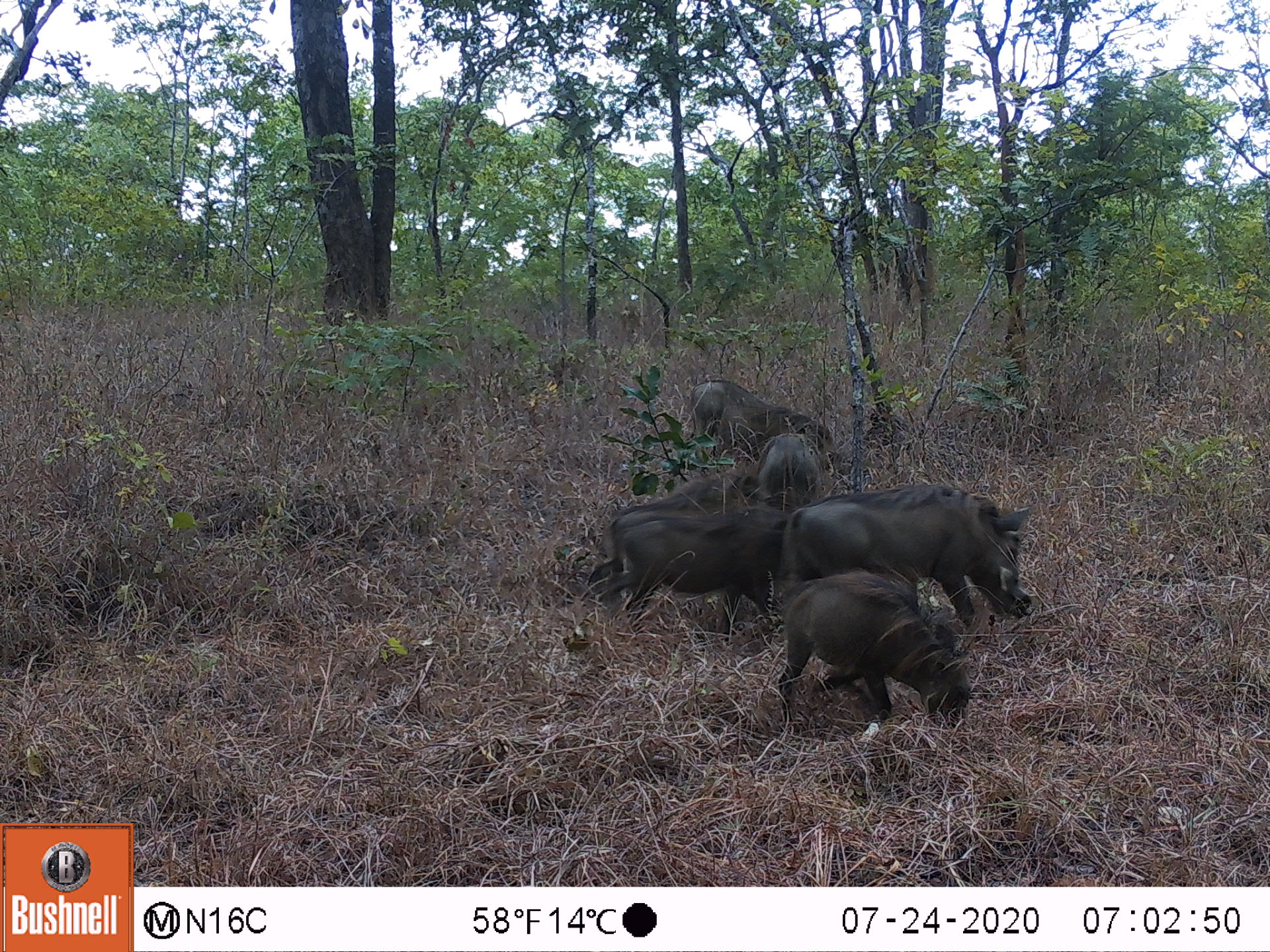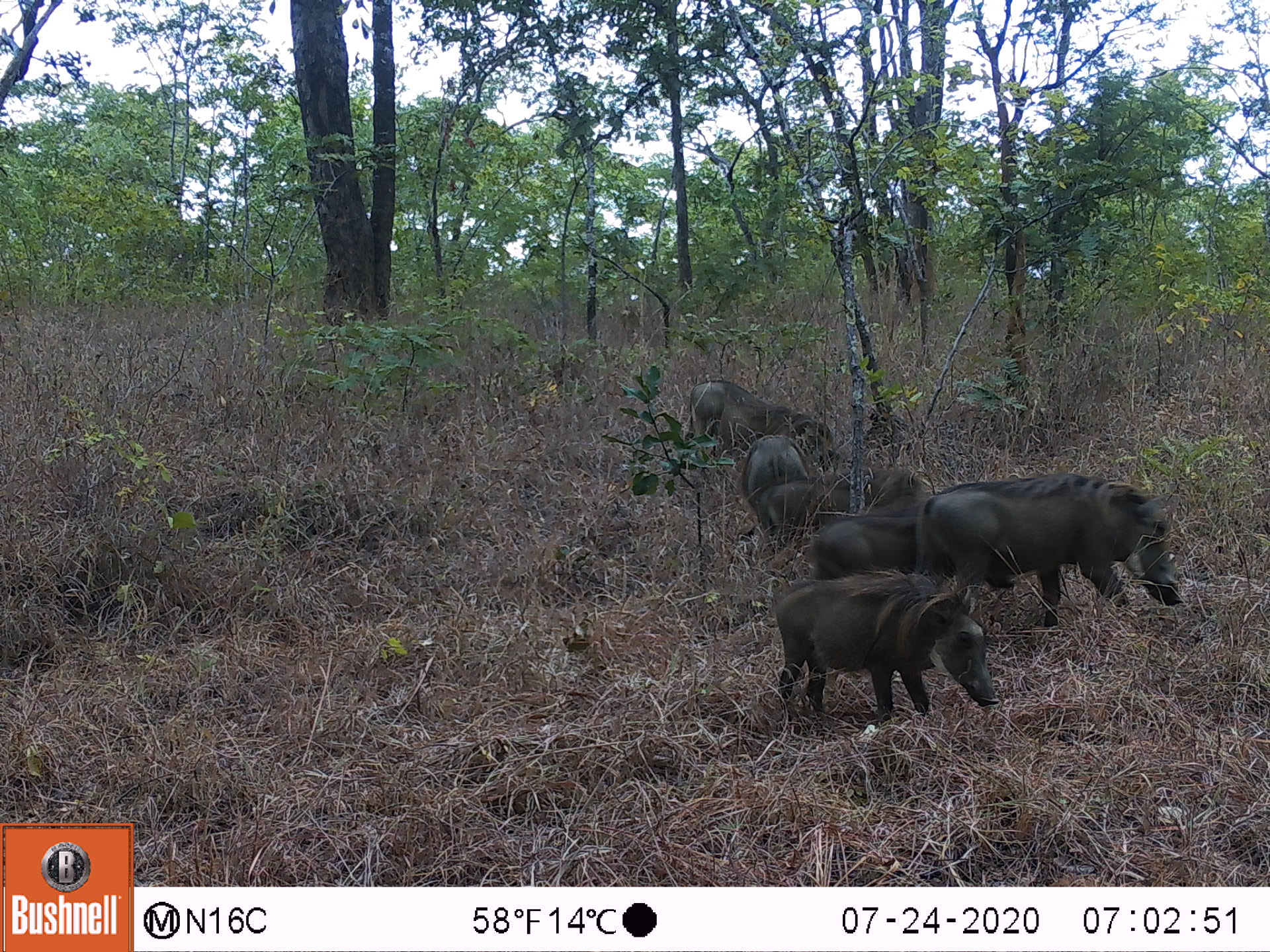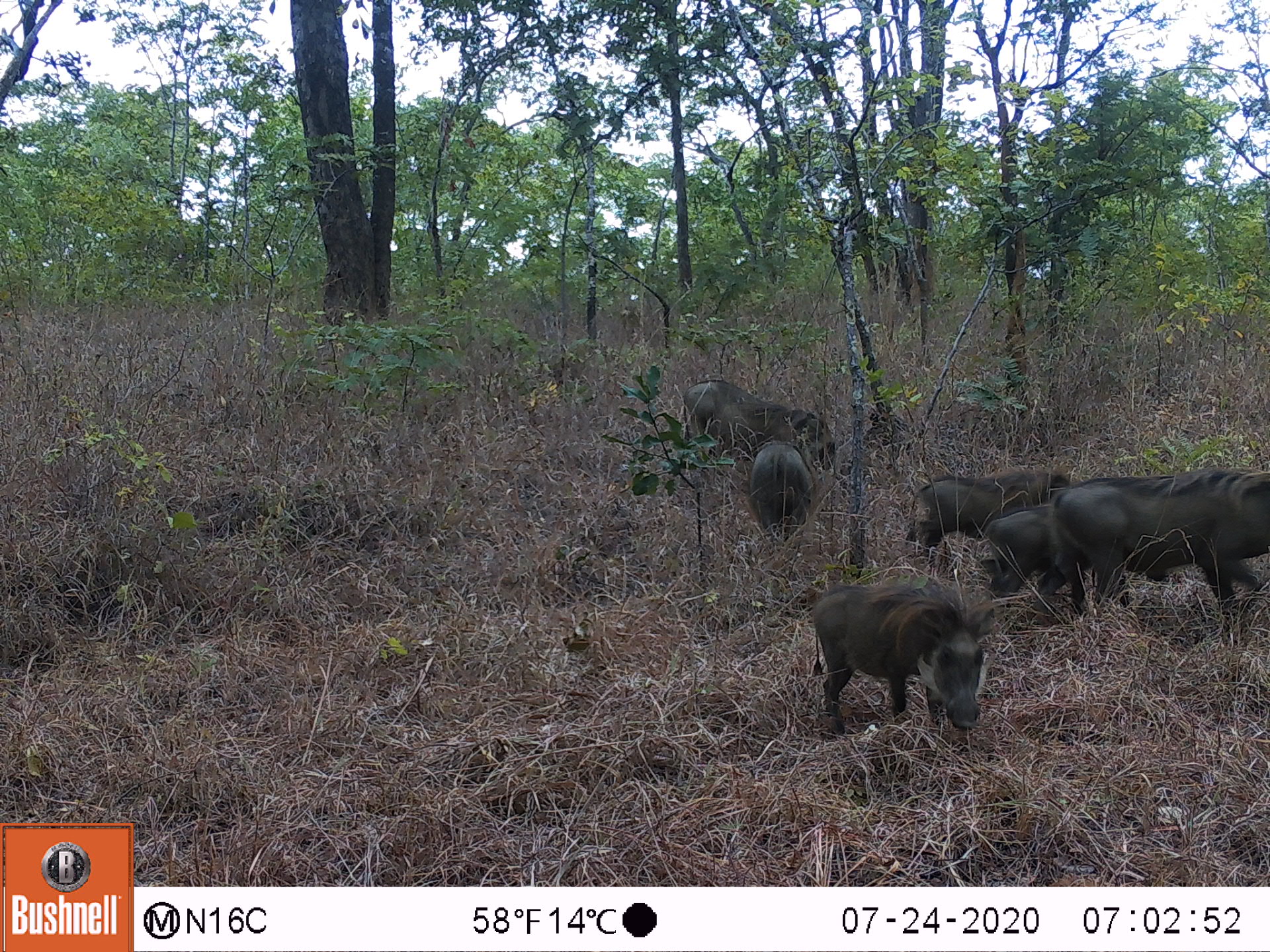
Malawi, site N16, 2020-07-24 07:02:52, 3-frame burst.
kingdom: Animalia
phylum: Chordata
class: Mammalia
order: Artiodactyla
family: Suidae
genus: Phacochoerus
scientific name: Phacochoerus africanus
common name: common warthog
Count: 6.